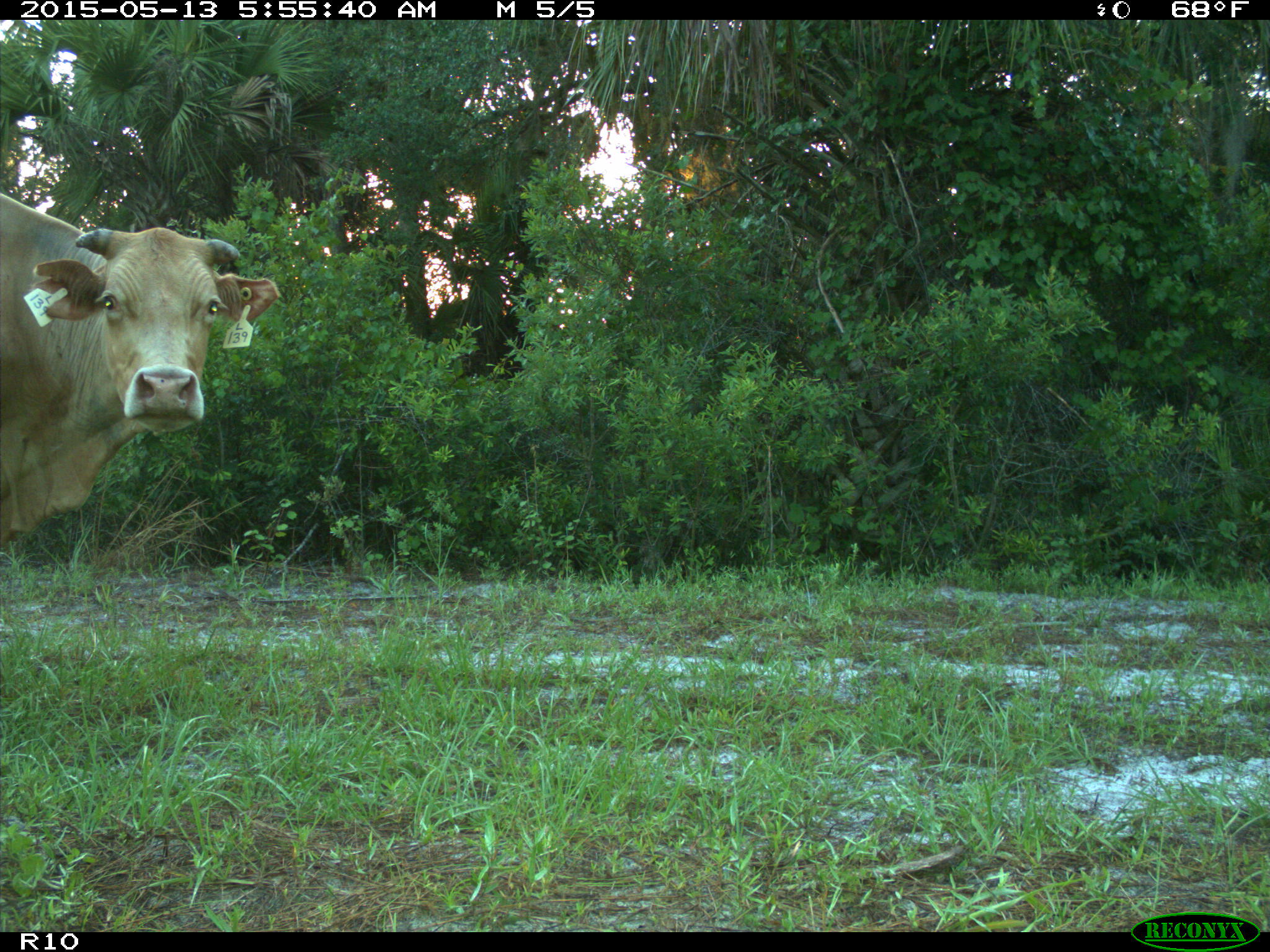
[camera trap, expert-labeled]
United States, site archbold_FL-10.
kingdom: Animalia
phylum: Chordata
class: Mammalia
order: Artiodactyla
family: Bovidae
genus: Bos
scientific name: Bos taurus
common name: domestic cow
Bos taurus (domestic cow).